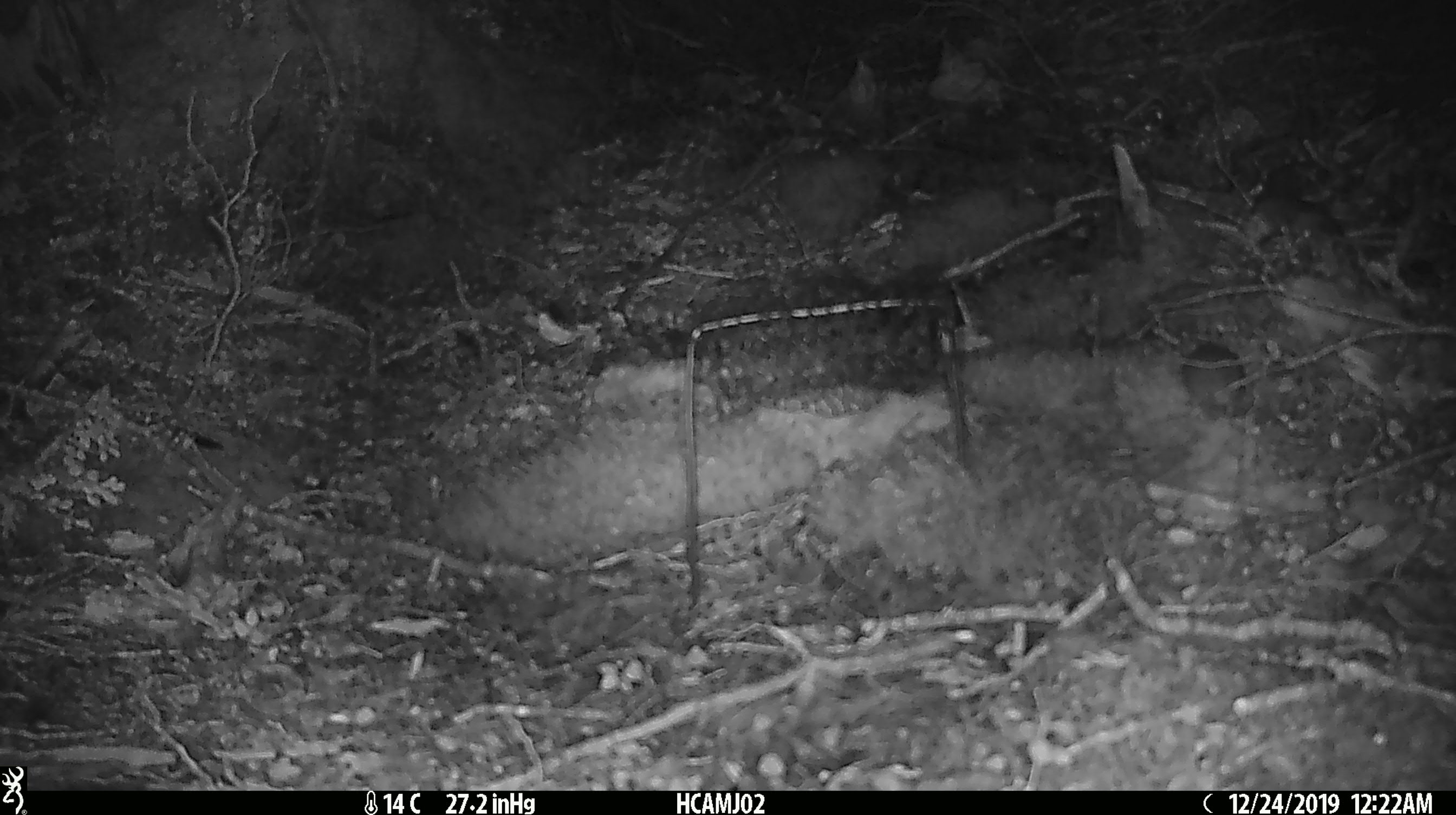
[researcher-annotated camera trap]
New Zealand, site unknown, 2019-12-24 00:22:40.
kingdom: Animalia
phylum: Chordata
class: Mammalia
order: Rodentia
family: Muridae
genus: Mus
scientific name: Mus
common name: mouse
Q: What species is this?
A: Mouse (Mus).